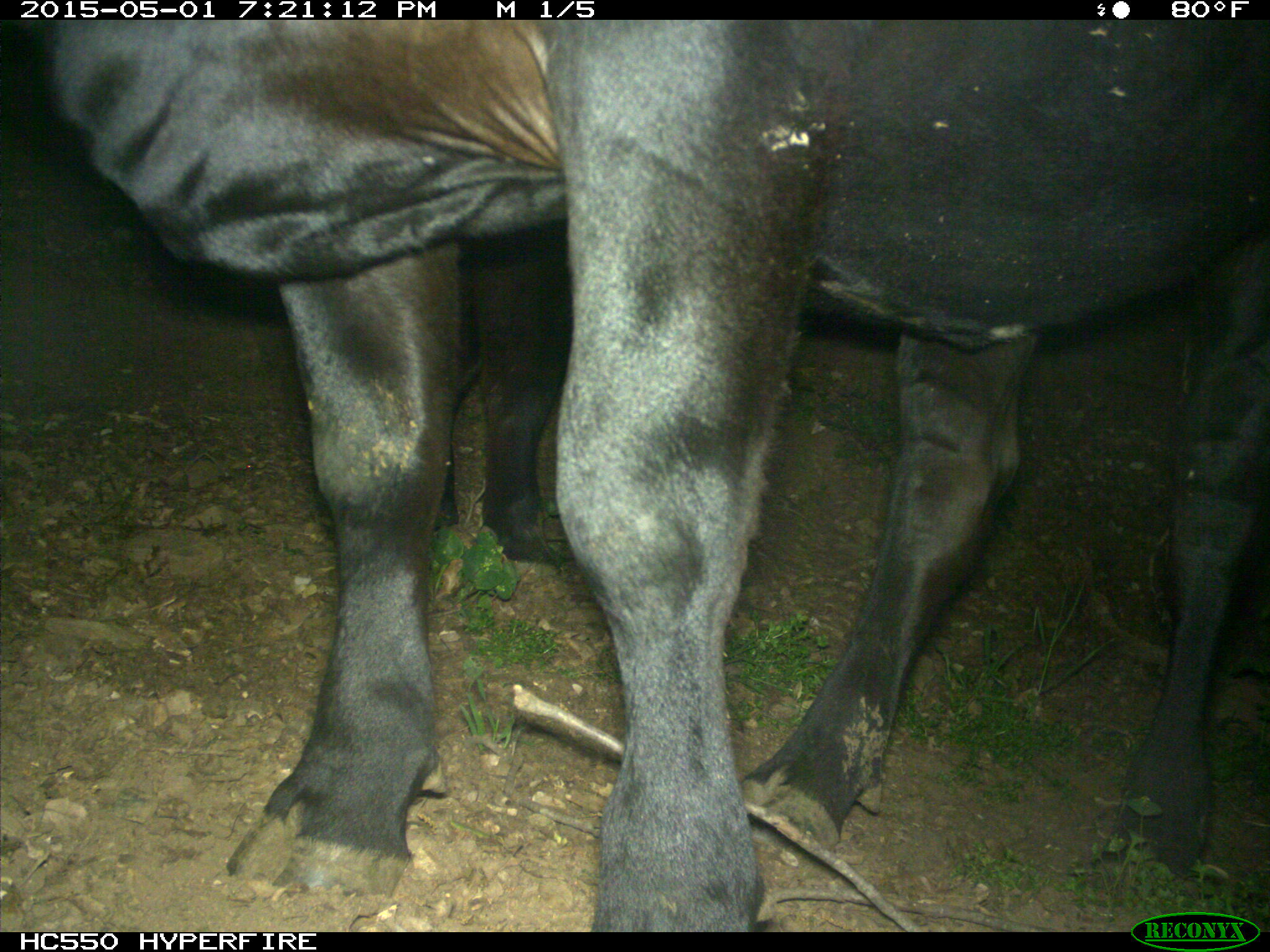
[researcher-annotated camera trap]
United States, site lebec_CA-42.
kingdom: Animalia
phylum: Chordata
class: Mammalia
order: Artiodactyla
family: Bovidae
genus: Bos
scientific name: Bos taurus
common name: domestic cow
Bos taurus (domestic cow).